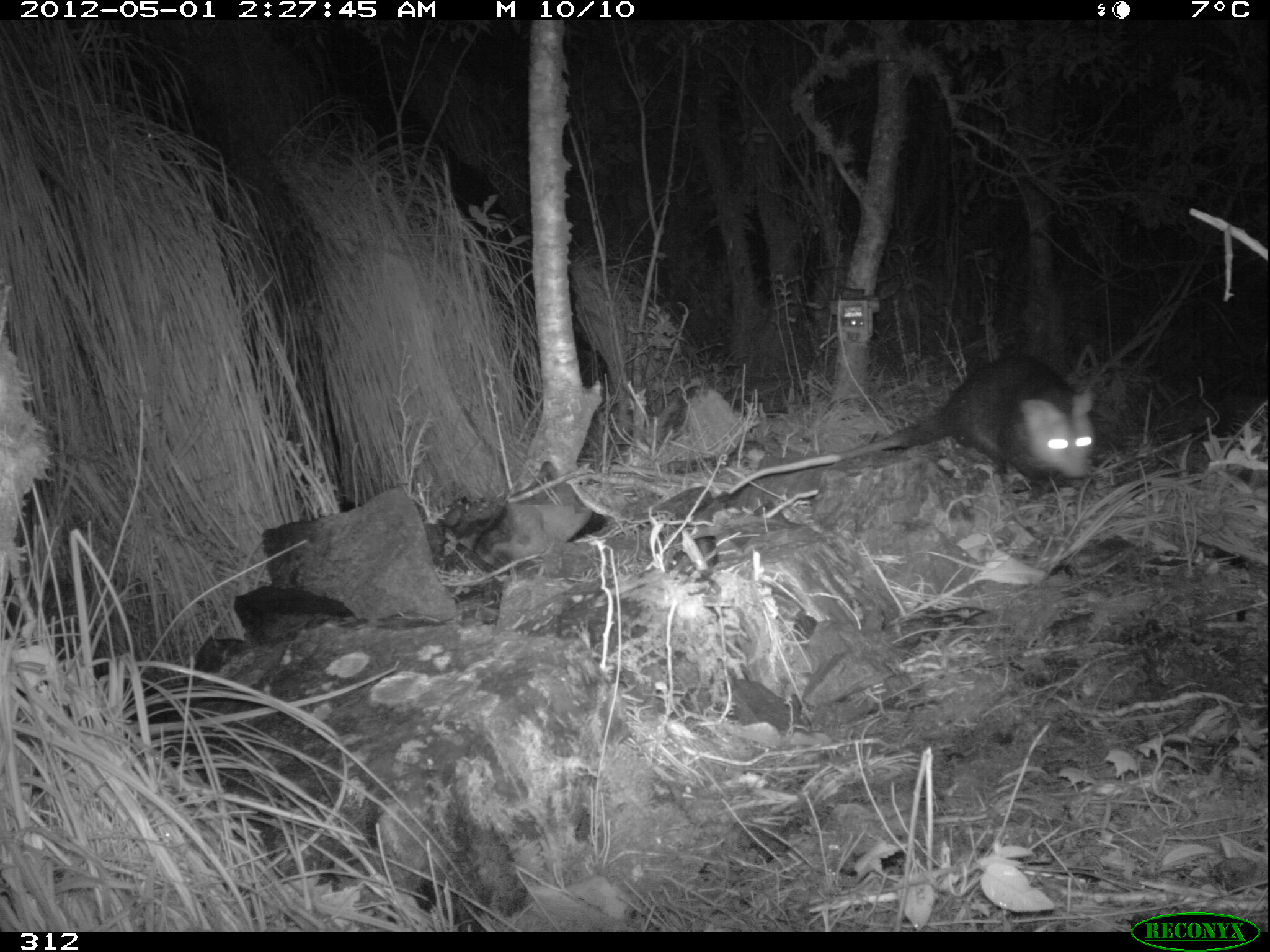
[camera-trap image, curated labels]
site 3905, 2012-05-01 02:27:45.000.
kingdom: Animalia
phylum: Chordata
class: Mammalia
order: Didelphimorphia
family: Didelphidae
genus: Didelphis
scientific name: Didelphis pernigra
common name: andean white-eared opossum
Didelphis pernigra (andean white-eared opossum).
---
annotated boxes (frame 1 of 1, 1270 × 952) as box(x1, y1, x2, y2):
didelphis pernigra: box(727, 352, 1097, 495)